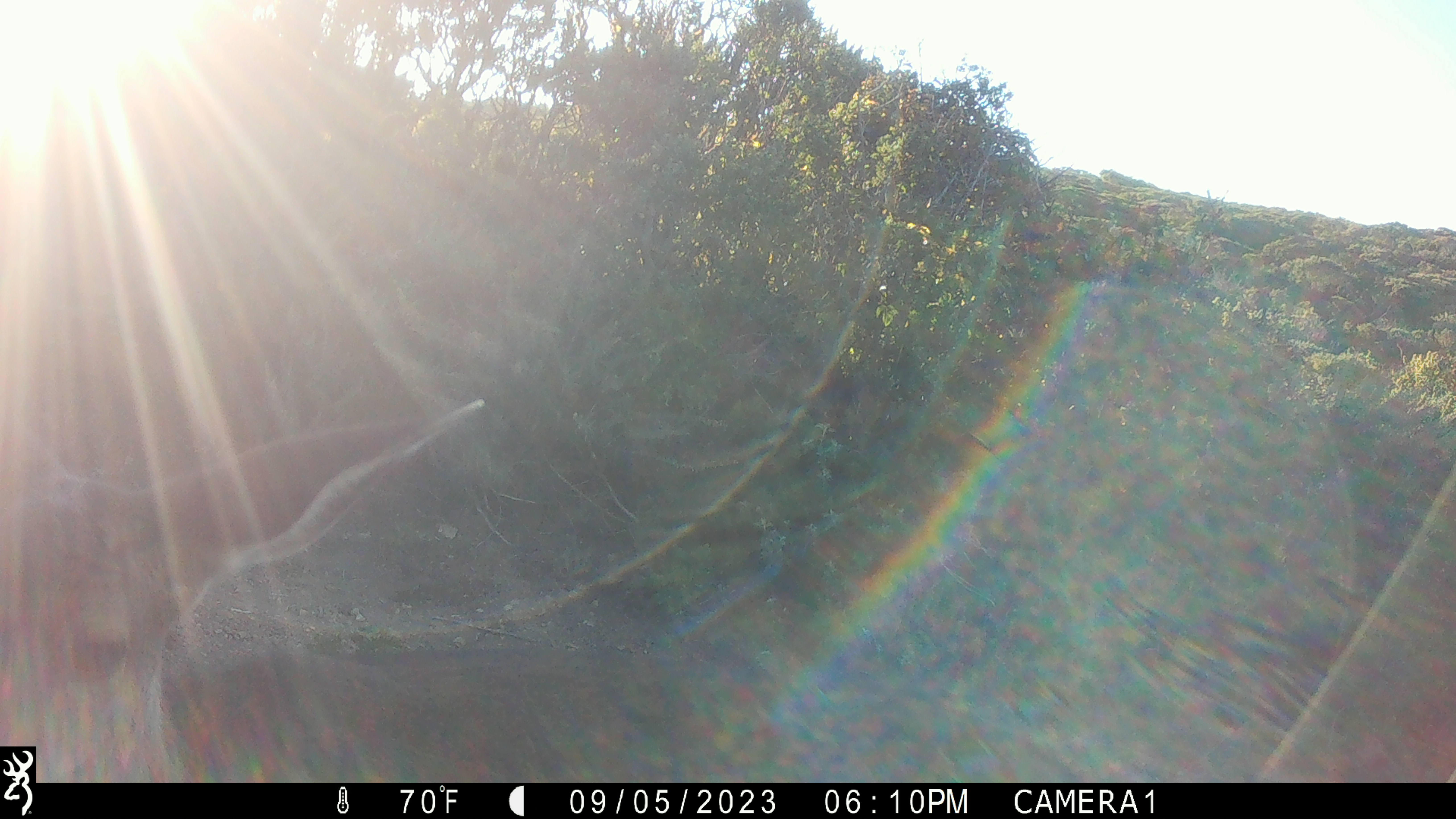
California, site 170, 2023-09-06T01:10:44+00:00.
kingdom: Animalia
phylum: Chordata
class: Mammalia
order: Artiodactyla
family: Cervidae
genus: Odocoileus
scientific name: Odocoileus hemionus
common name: mule deer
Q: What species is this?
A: Mule deer (Odocoileus hemionus).